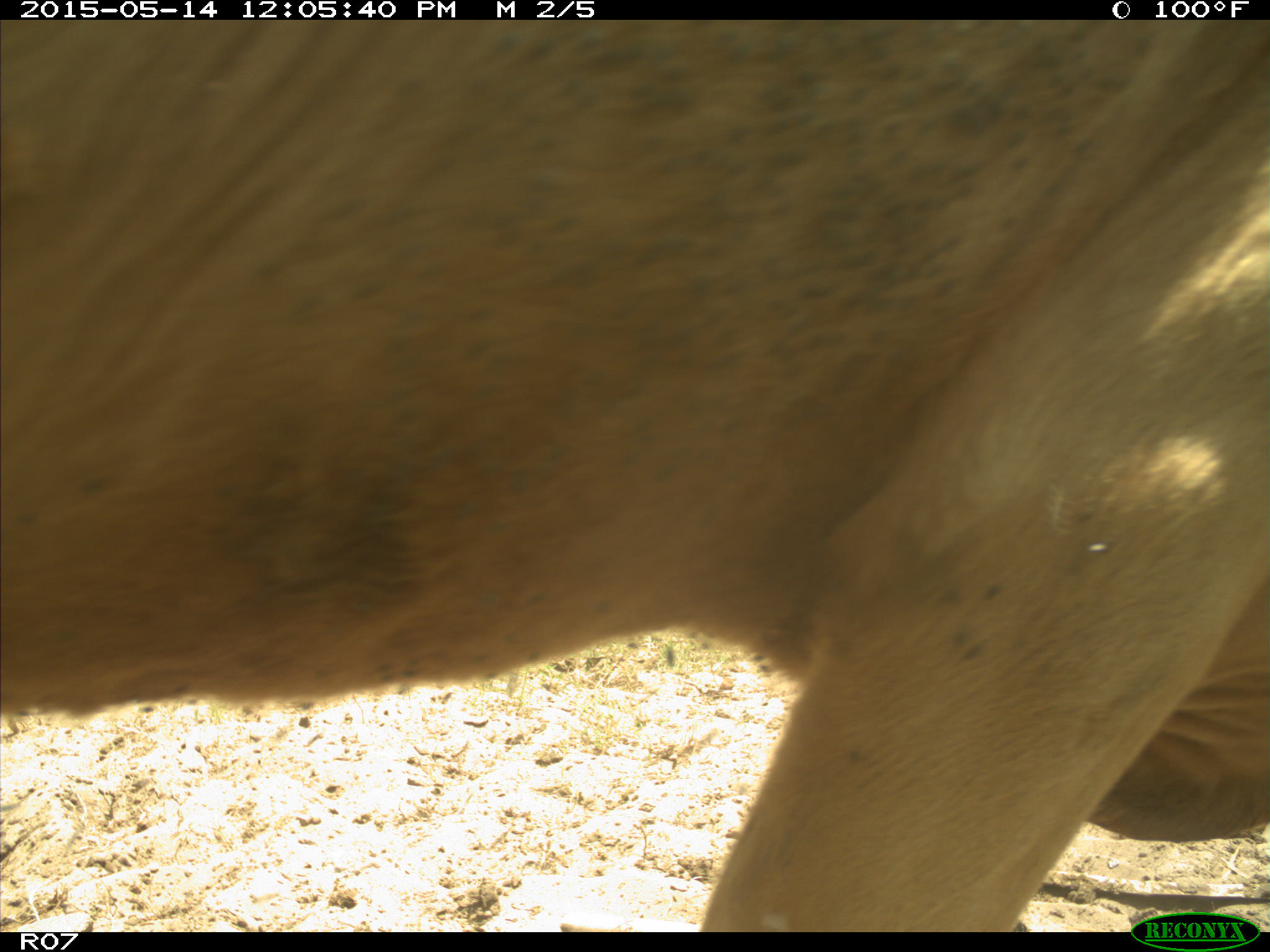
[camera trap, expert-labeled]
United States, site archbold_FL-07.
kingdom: Animalia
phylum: Chordata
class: Mammalia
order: Artiodactyla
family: Bovidae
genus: Bos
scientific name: Bos taurus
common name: domestic cow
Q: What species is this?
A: Bos taurus (domestic cow).